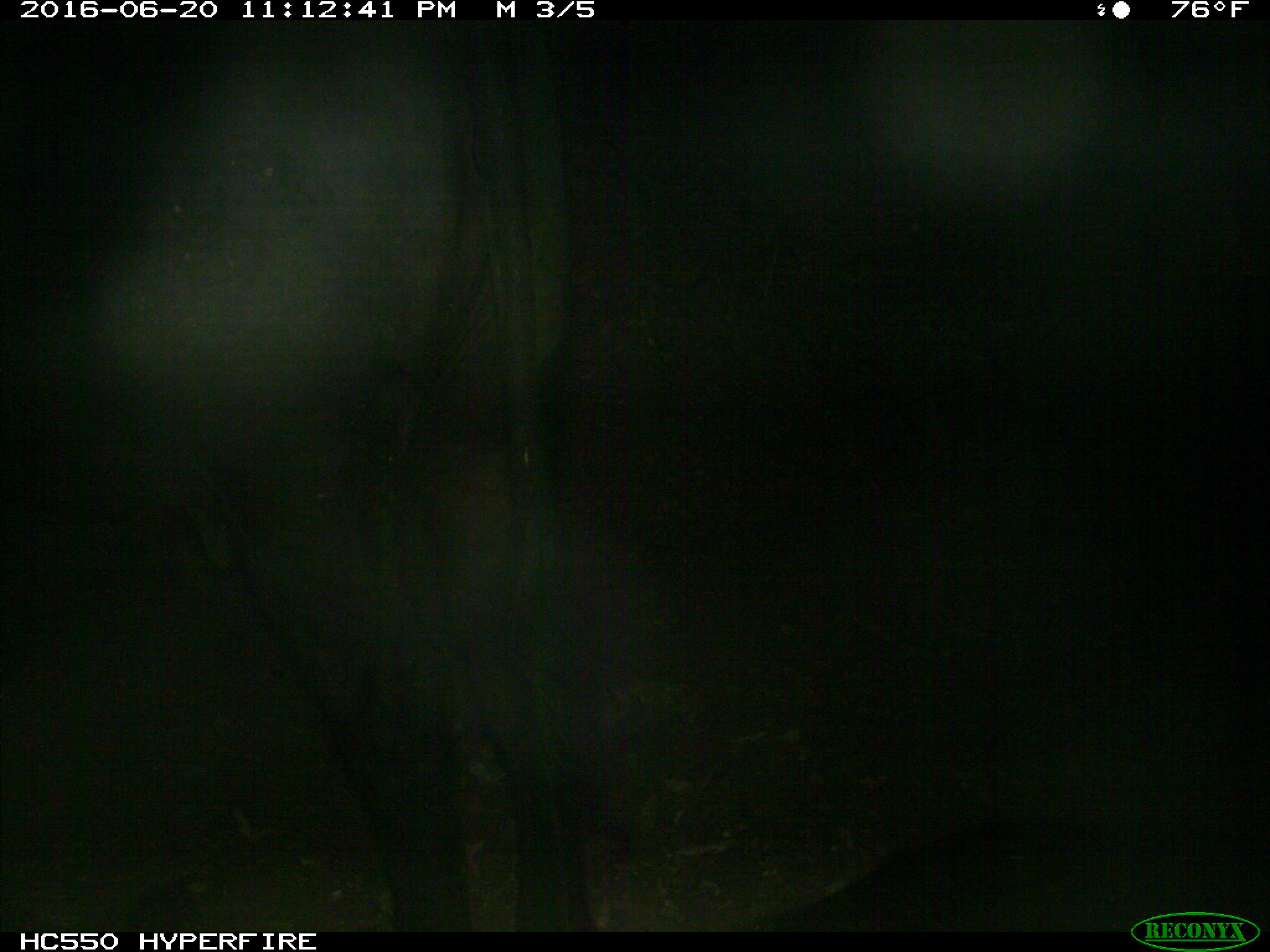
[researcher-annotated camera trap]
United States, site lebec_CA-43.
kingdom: Animalia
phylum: Chordata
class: Mammalia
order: Artiodactyla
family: Bovidae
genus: Bos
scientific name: Bos taurus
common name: domestic cow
Bos taurus (domestic cow).